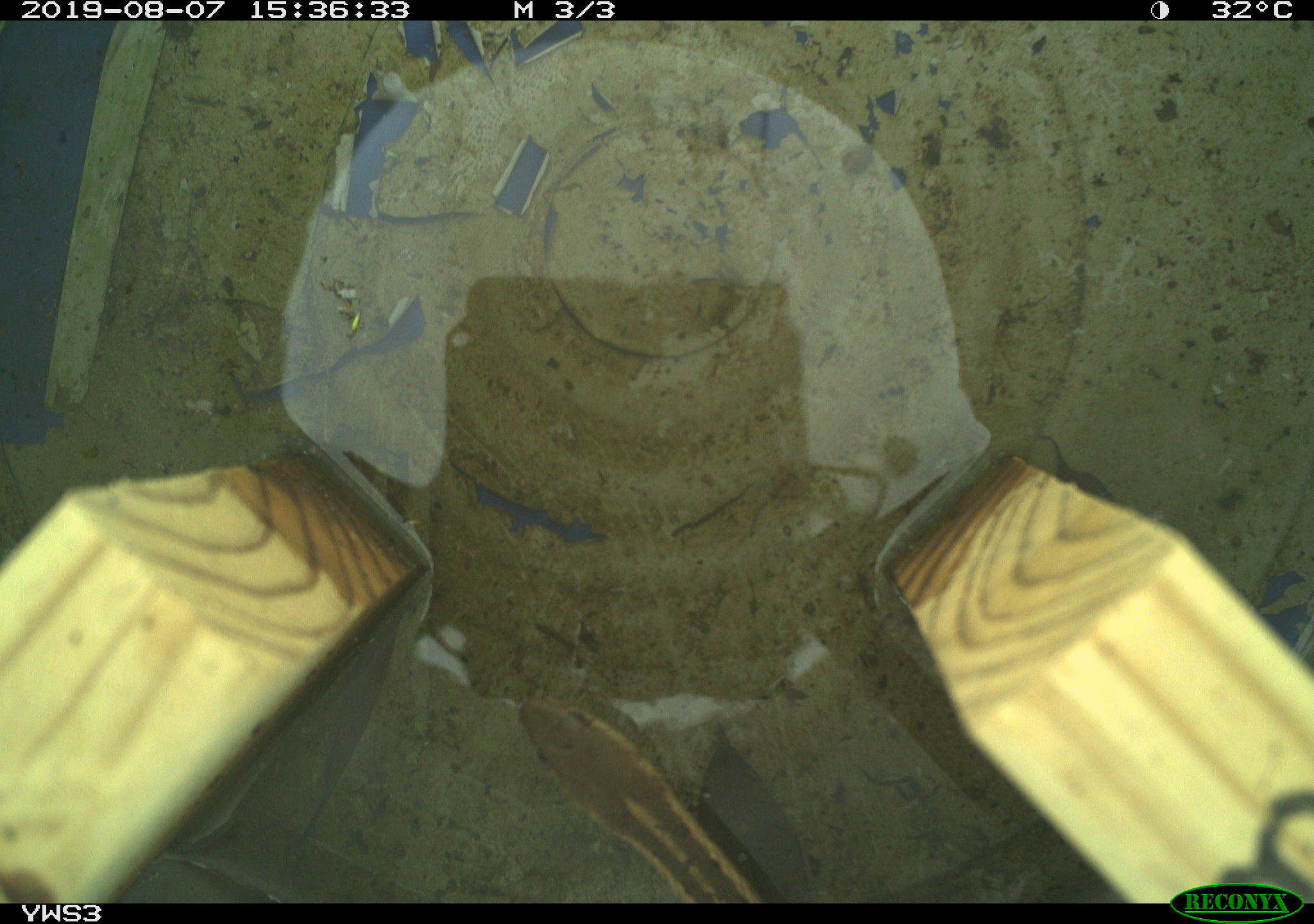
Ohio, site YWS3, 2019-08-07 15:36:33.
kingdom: Animalia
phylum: Chordata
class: Reptilia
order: Squamata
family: Colubridae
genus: Thamnophis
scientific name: Thamnophis sirtalis sirtalis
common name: eastern gartersnake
Eastern gartersnake (Thamnophis sirtalis sirtalis).